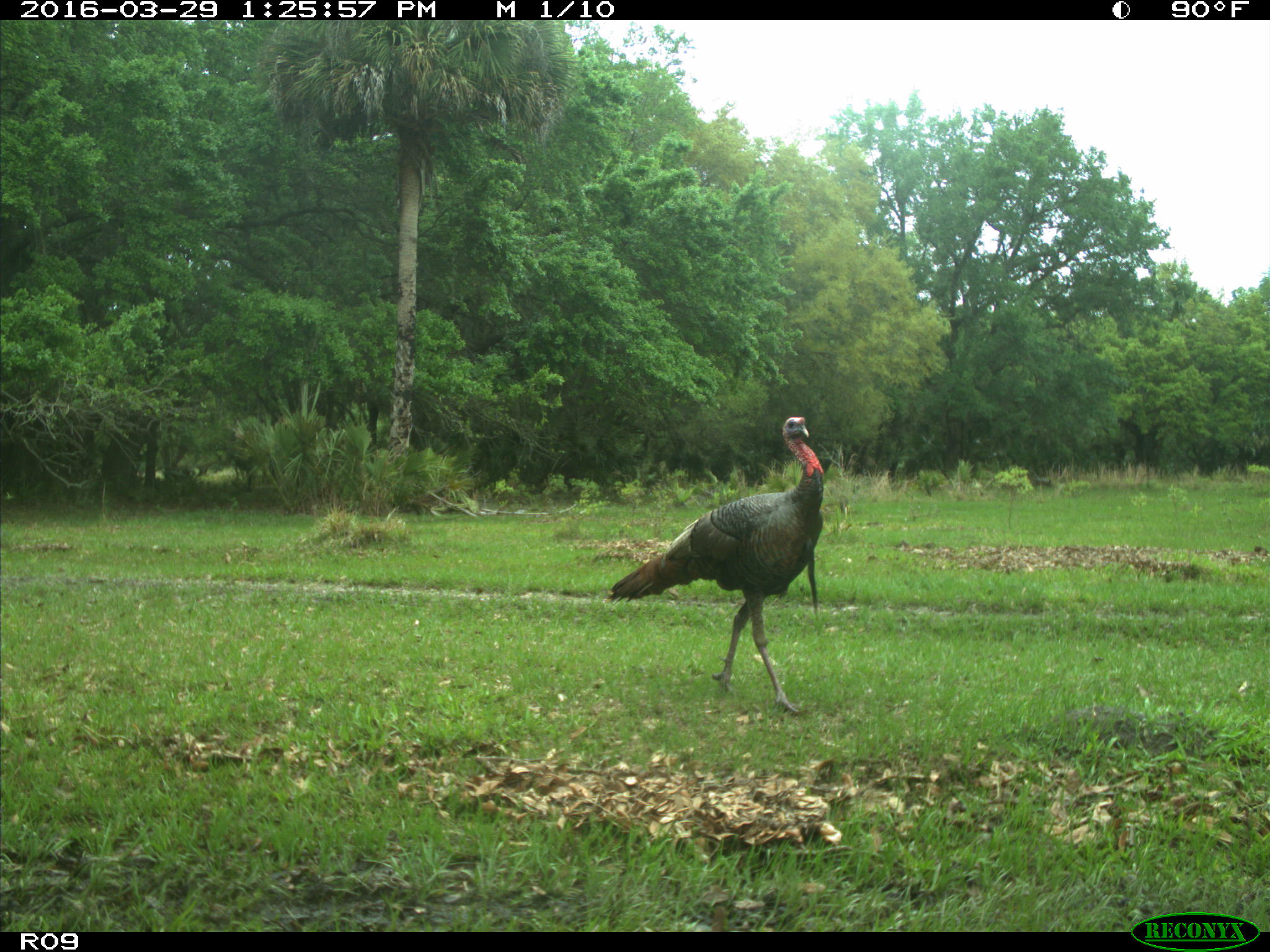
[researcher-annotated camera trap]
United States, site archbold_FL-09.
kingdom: Animalia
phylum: Chordata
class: Aves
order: Galliformes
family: Phasianidae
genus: Meleagris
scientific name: Meleagris gallopavo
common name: wild turkey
Meleagris gallopavo (wild turkey).